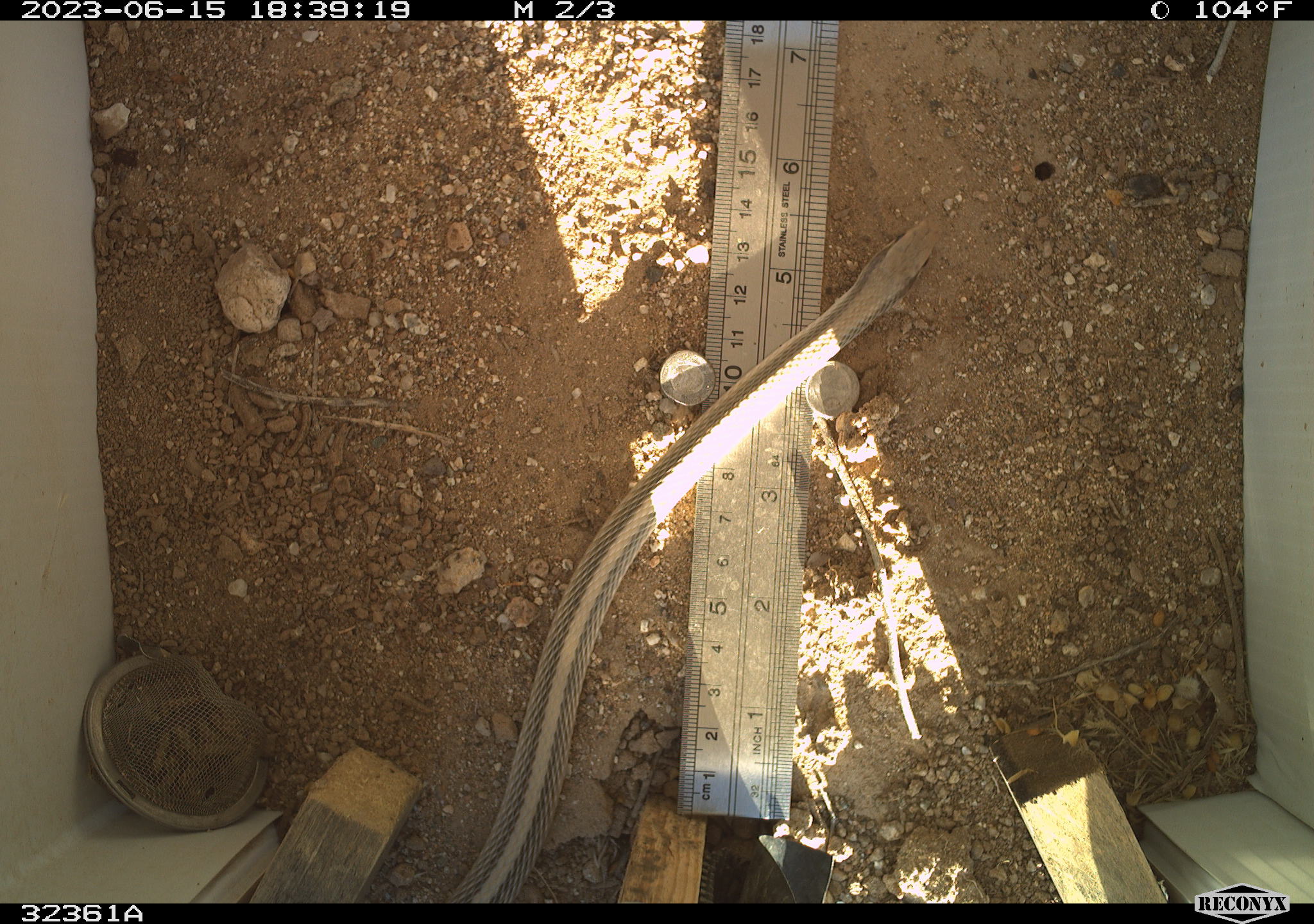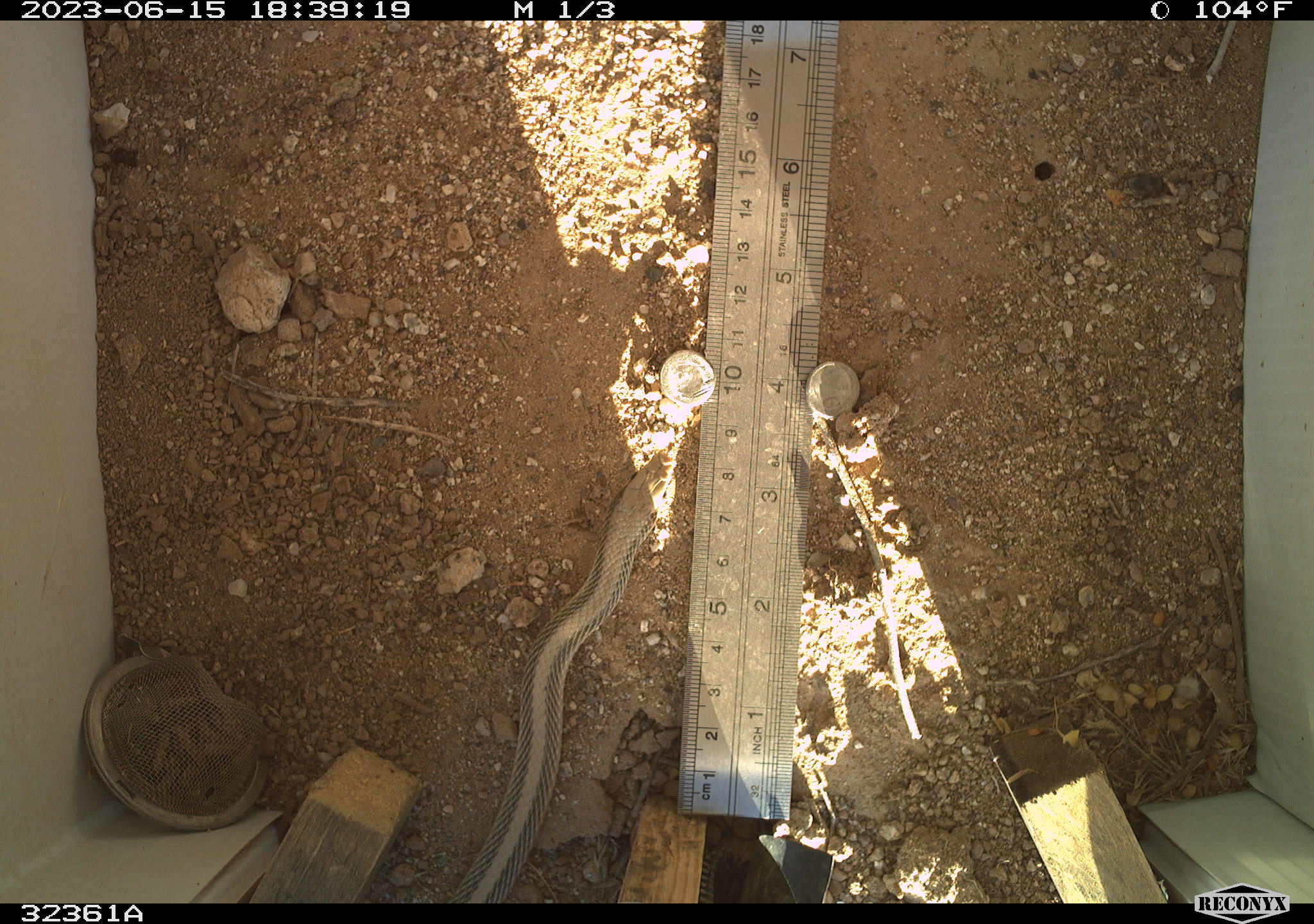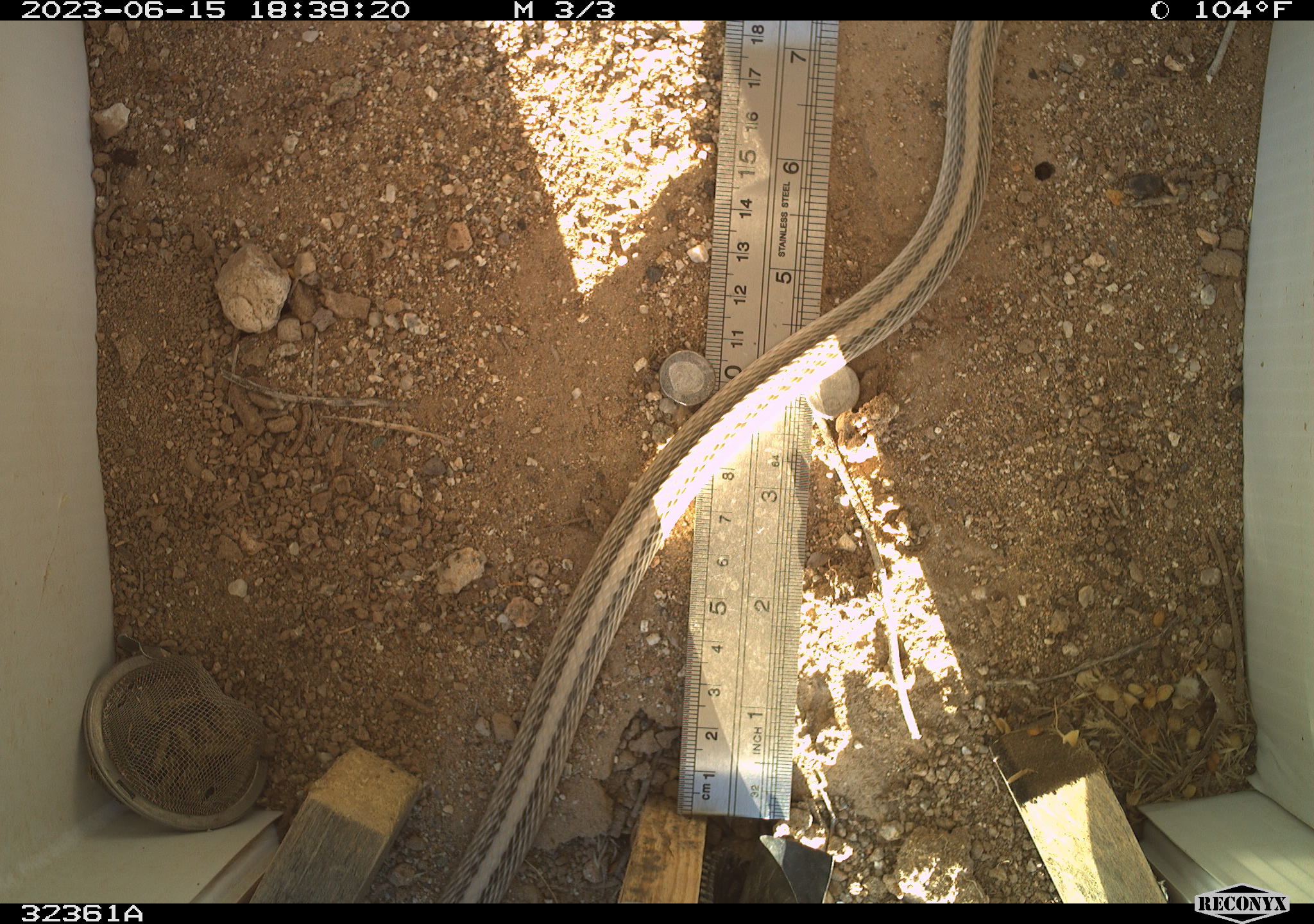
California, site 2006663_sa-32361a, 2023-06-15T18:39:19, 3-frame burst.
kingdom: Animalia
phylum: Chordata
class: Reptilia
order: Squamata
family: Colubridae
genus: Salvadora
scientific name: Salvadora hexalepis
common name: western patch-nosed snake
Western patch-nosed snake (Salvadora hexalepis).